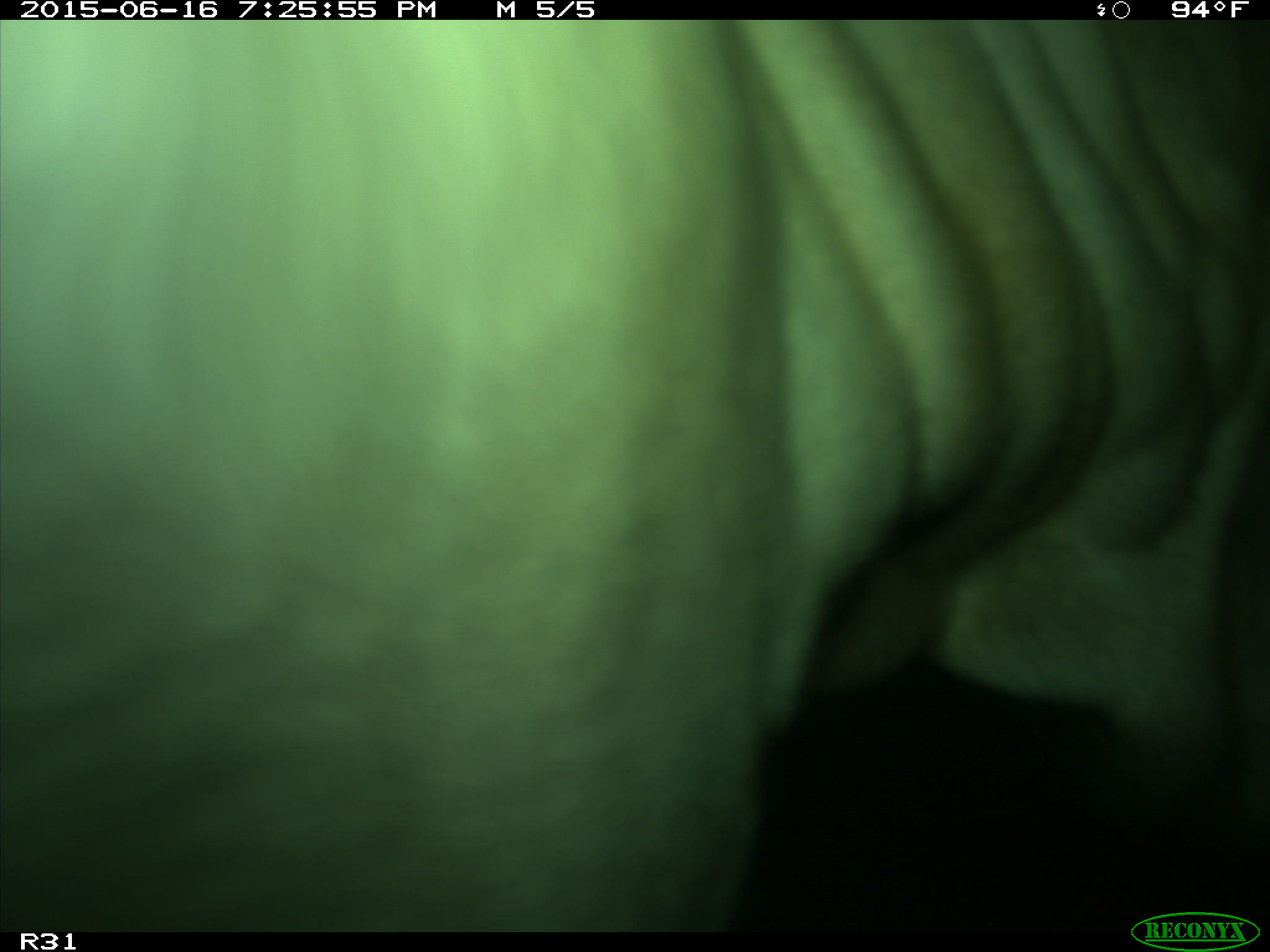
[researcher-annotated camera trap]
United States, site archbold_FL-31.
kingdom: Animalia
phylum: Chordata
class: Mammalia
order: Artiodactyla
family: Bovidae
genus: Bos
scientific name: Bos taurus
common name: domestic cow